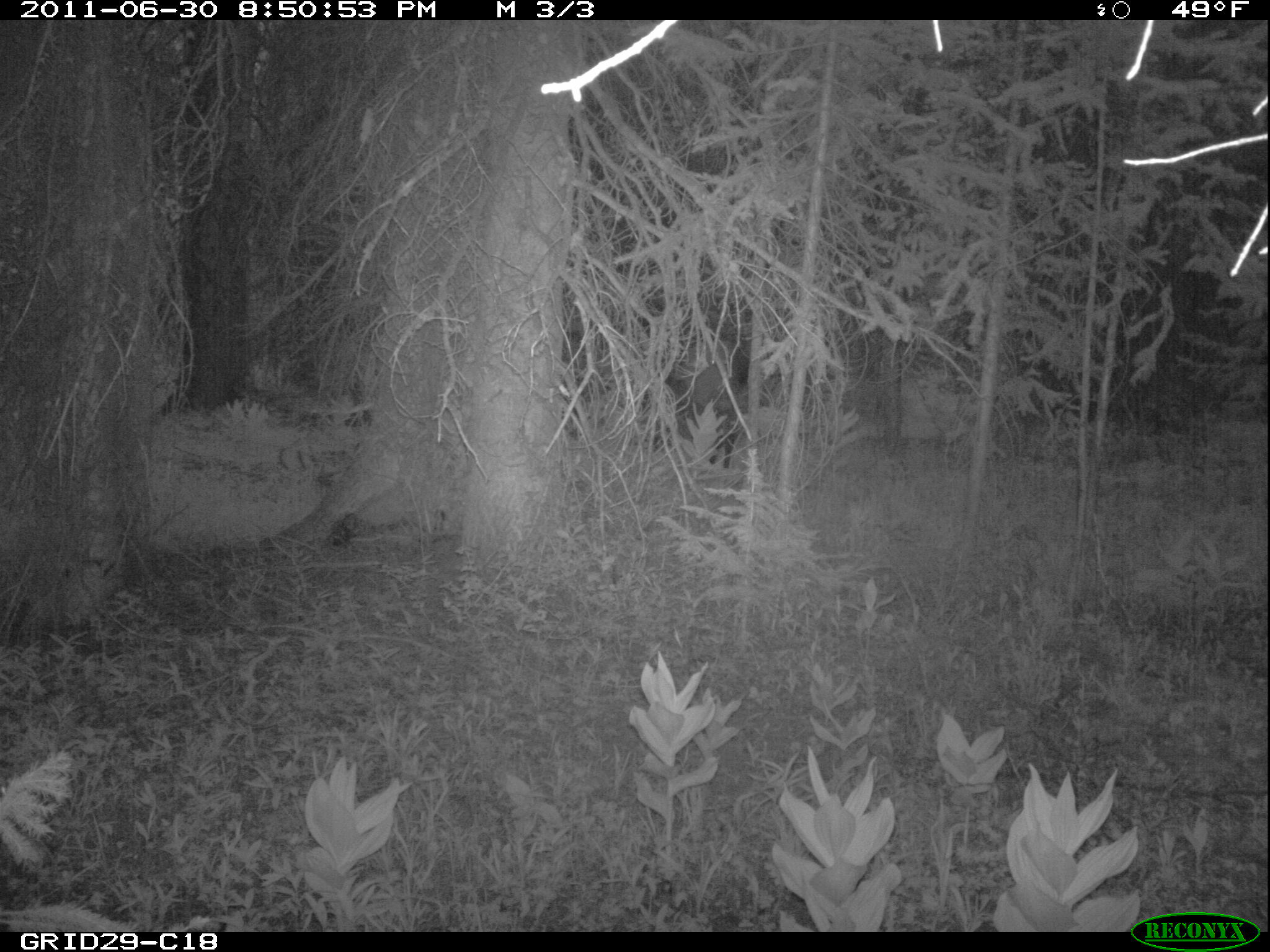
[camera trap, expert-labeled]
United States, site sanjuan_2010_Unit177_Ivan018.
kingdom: Animalia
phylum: Chordata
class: Mammalia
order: Artiodactyla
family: Cervidae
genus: Cervus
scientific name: Cervus elaphus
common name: red deer